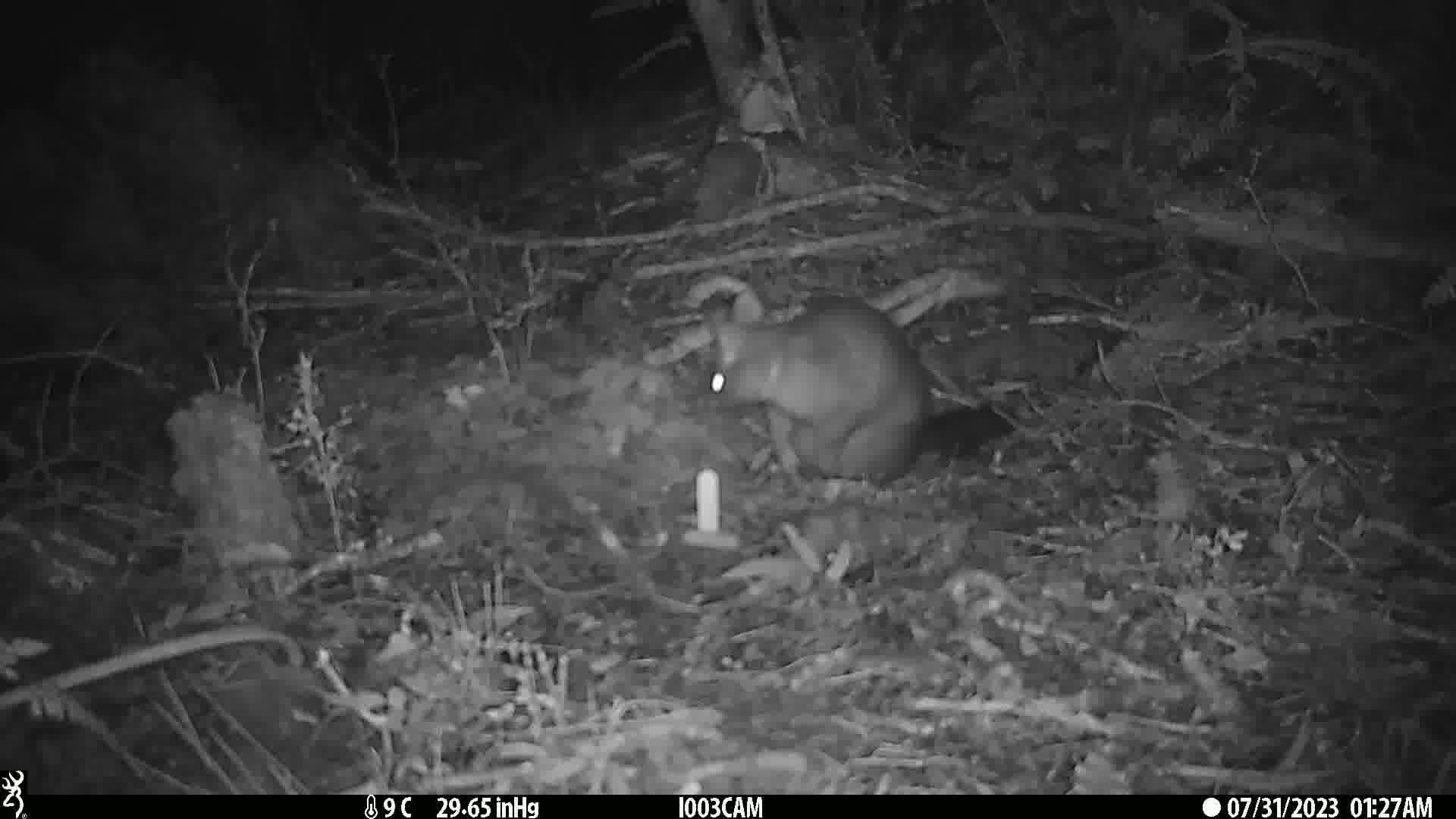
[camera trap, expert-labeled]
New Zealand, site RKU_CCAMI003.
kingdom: Animalia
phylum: Chordata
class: Mammalia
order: Diprotodontia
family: Phalangeridae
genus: Trichosurus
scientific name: Trichosurus vulpecula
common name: common brushtail possum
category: possum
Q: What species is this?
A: Possum (common brushtail possum) (Trichosurus vulpecula).